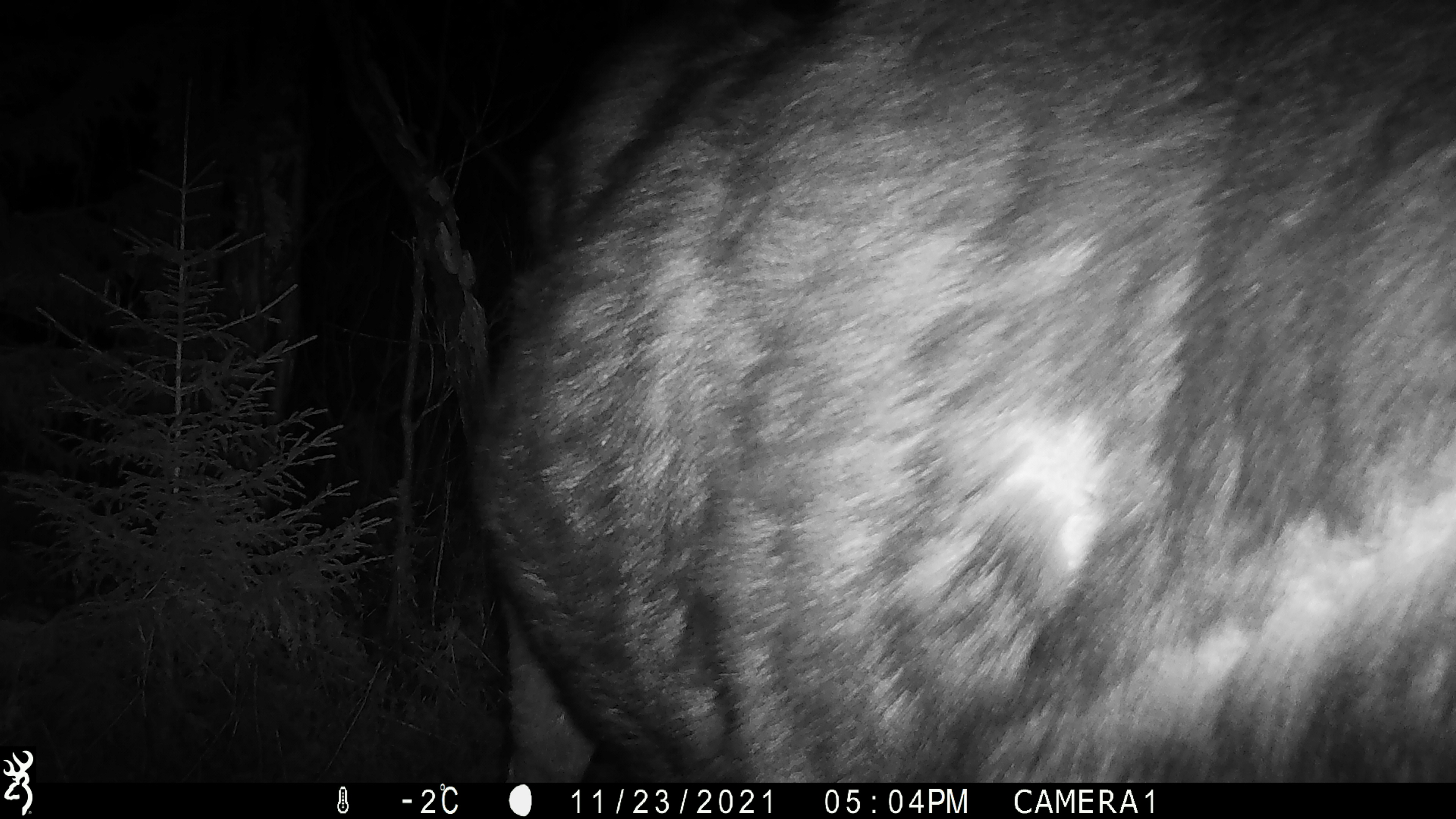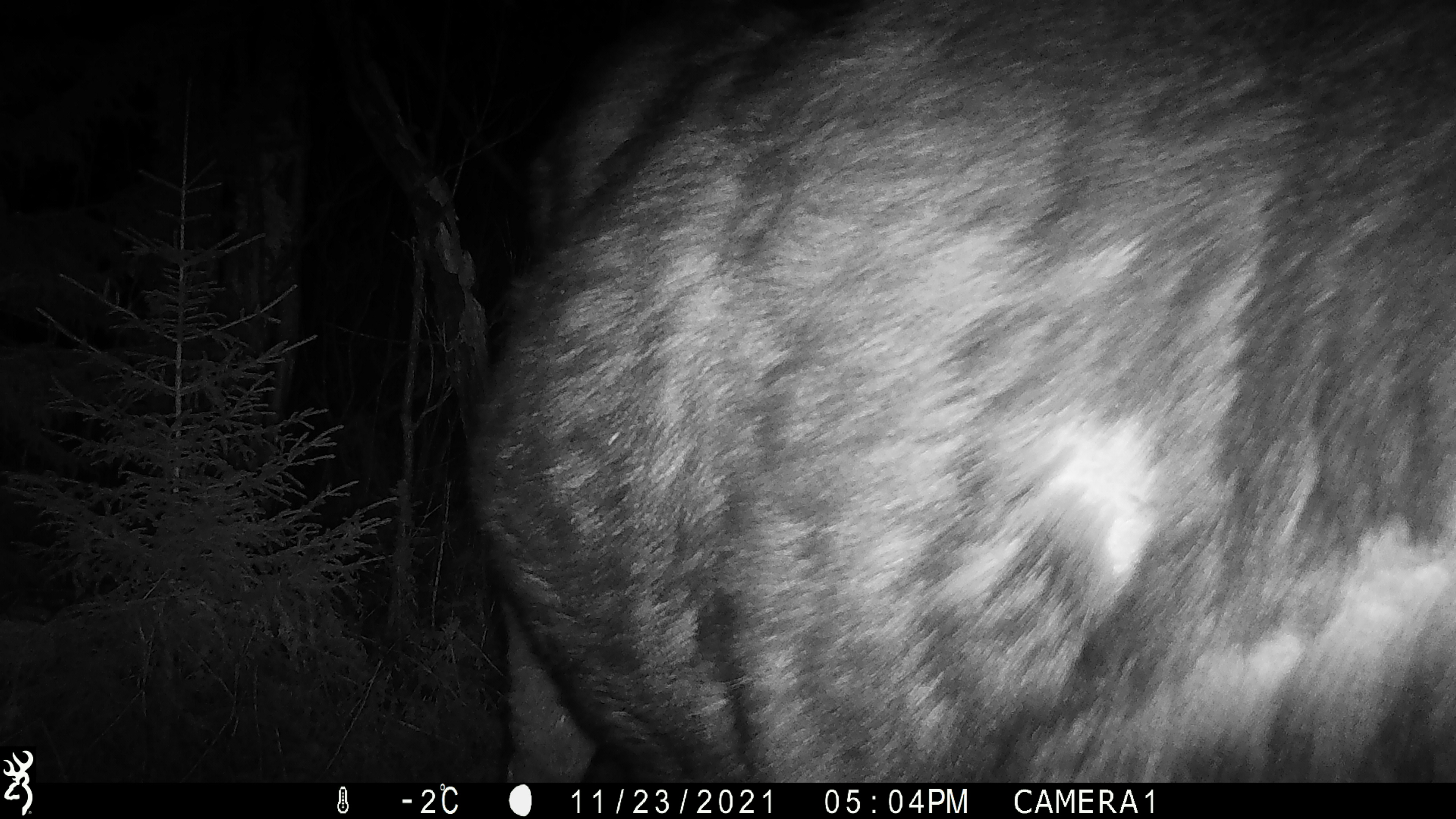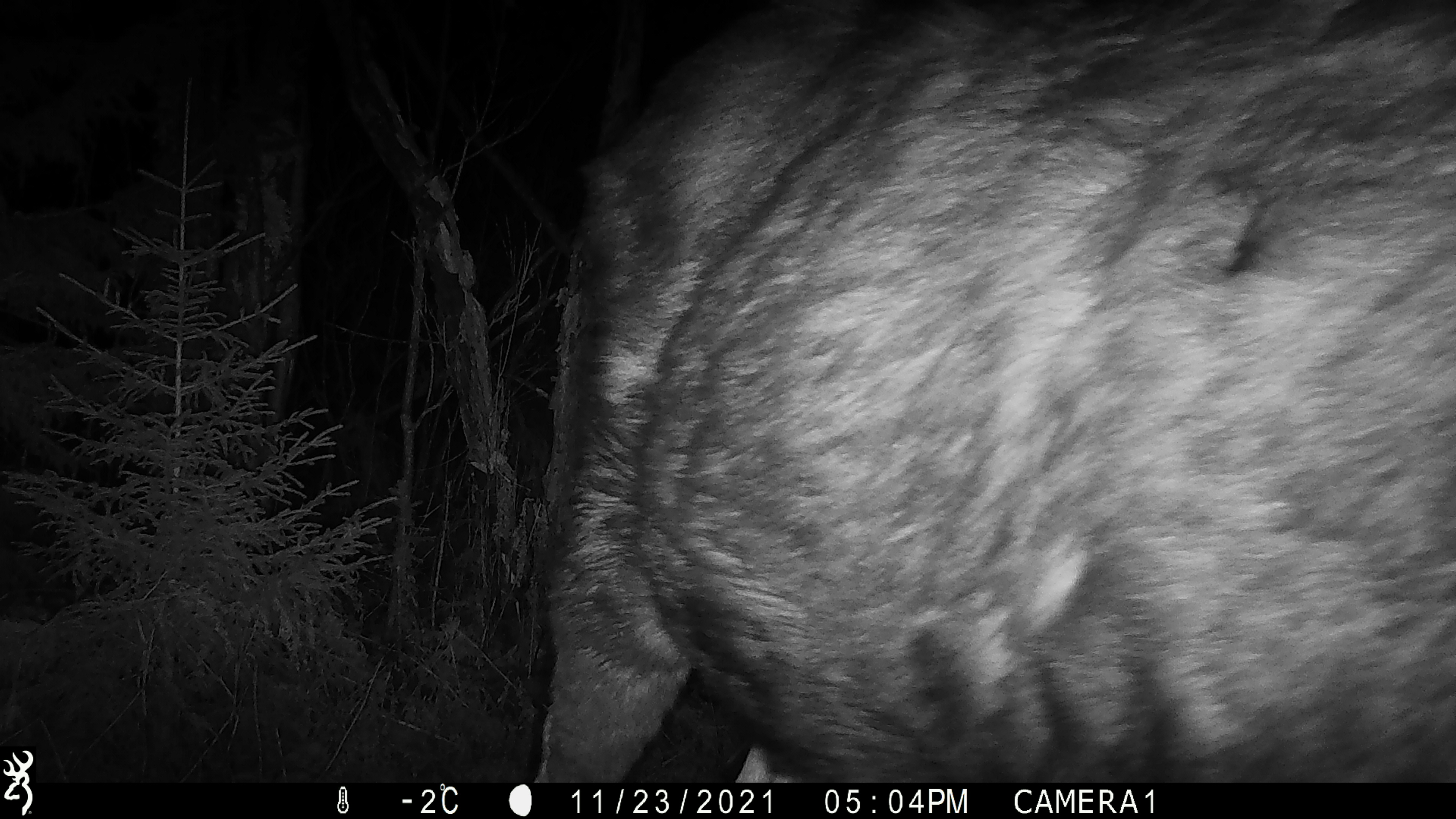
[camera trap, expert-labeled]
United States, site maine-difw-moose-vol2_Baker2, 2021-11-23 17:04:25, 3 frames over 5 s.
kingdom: Animalia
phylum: Chordata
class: Mammalia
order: Artiodactyla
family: Cervidae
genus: Alces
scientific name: Alces alces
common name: moose